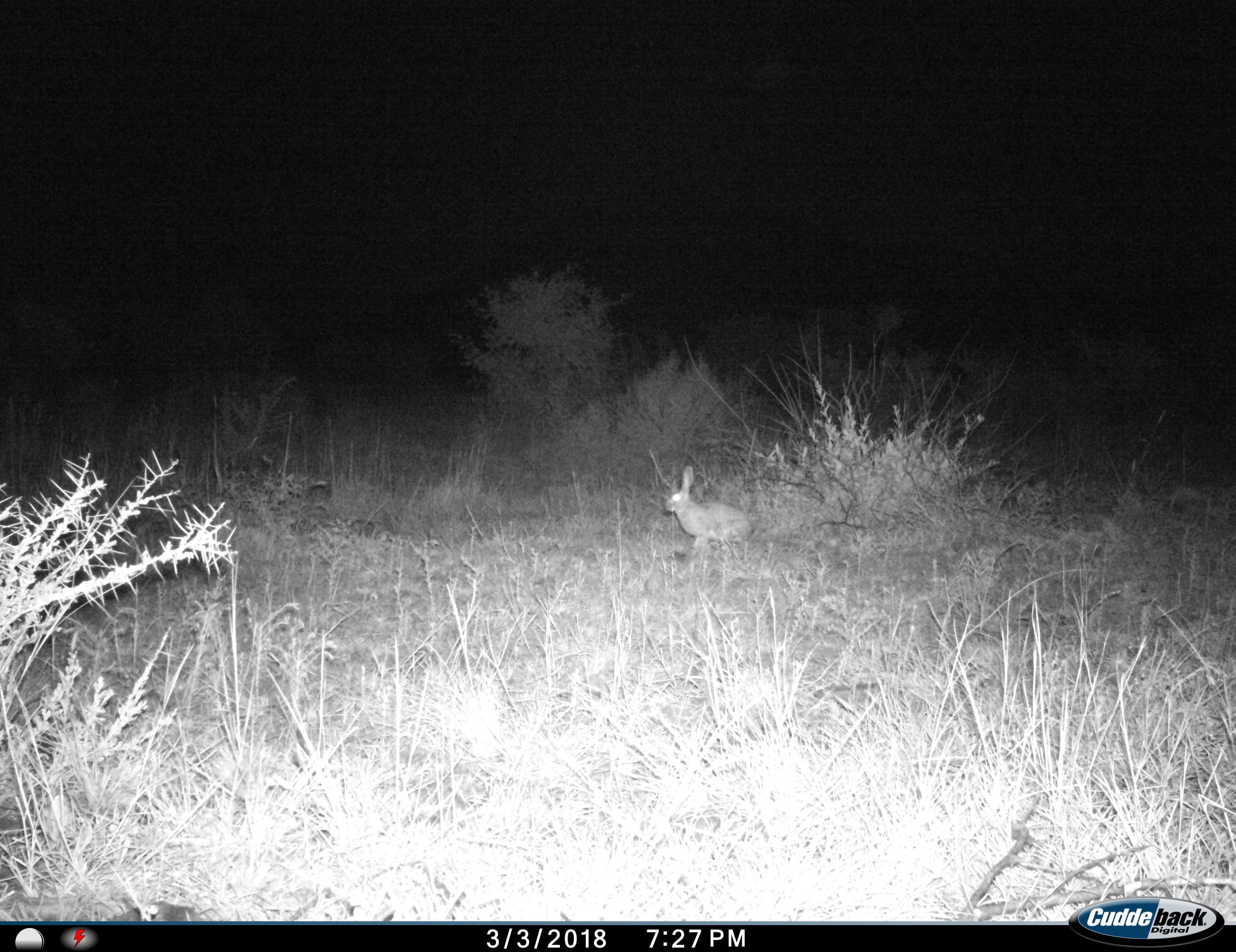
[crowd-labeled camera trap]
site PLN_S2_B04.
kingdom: Animalia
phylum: Chordata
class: Mammalia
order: Lagomorpha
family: Leporidae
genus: Lepus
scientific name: Lepus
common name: hare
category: hareunknown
Hareunknown (hare) (Lepus), count 1. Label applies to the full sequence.